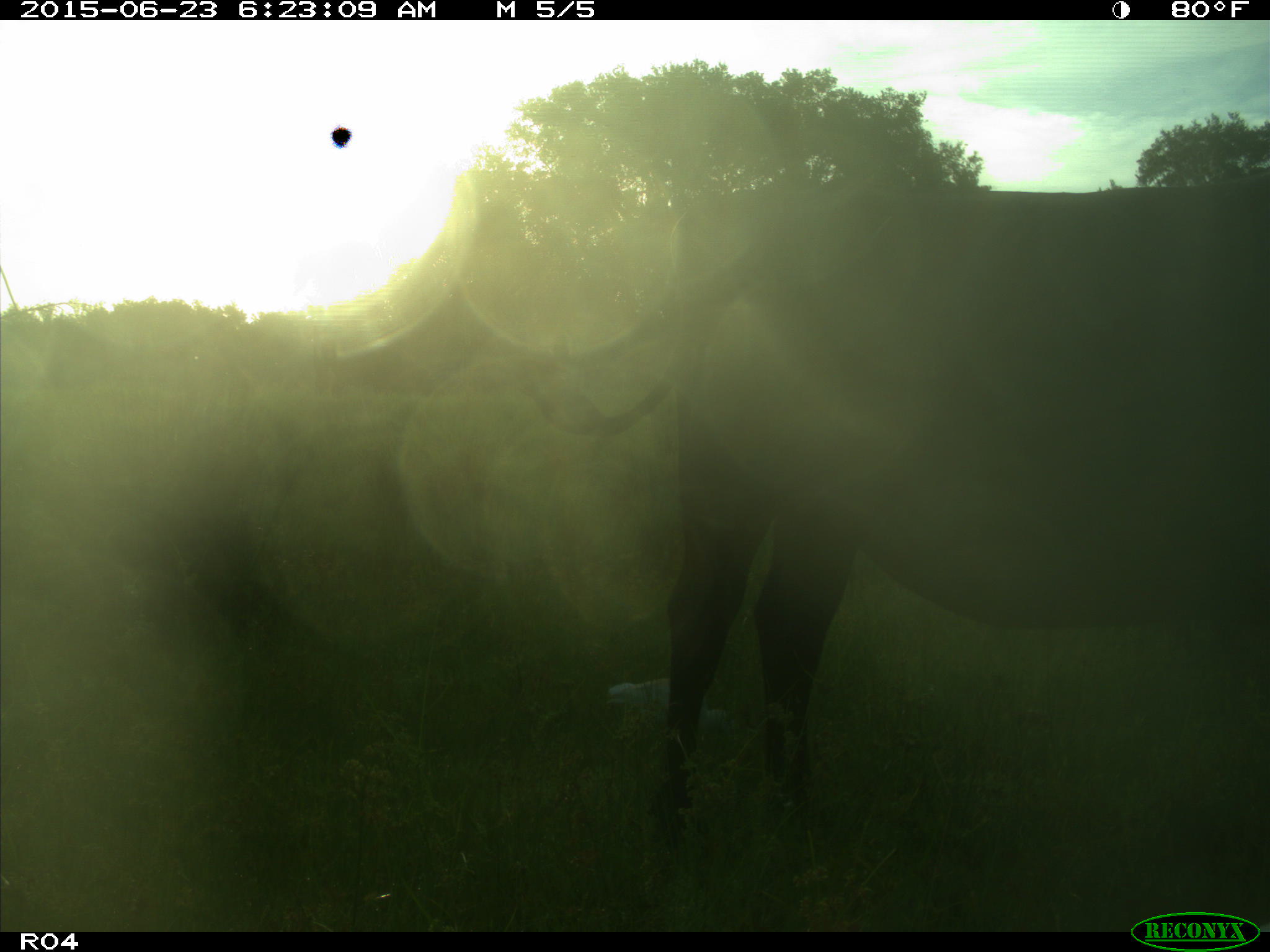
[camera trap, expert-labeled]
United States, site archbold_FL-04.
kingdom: Animalia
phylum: Chordata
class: Mammalia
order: Artiodactyla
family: Bovidae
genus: Bos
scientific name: Bos taurus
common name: domestic cow